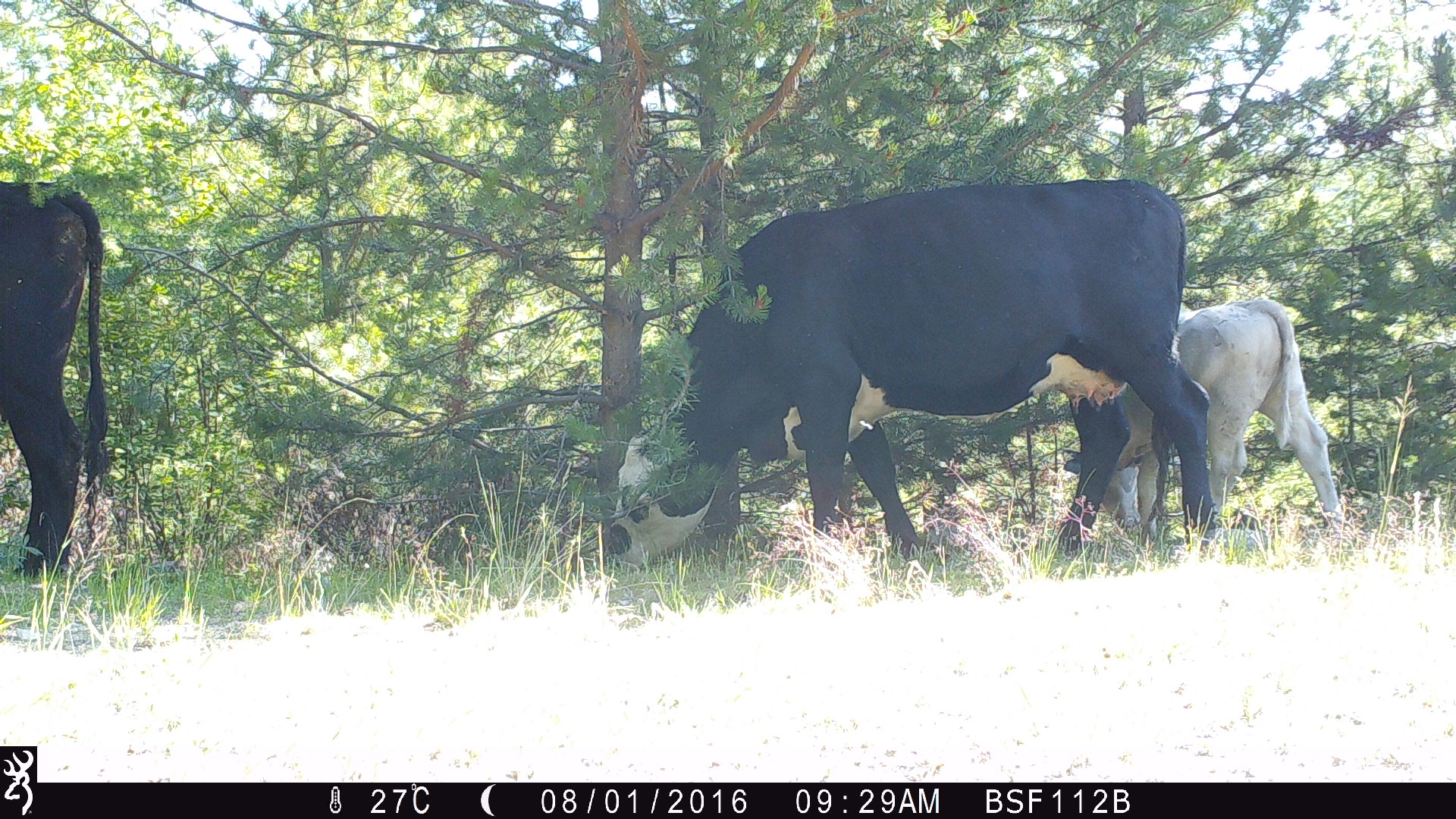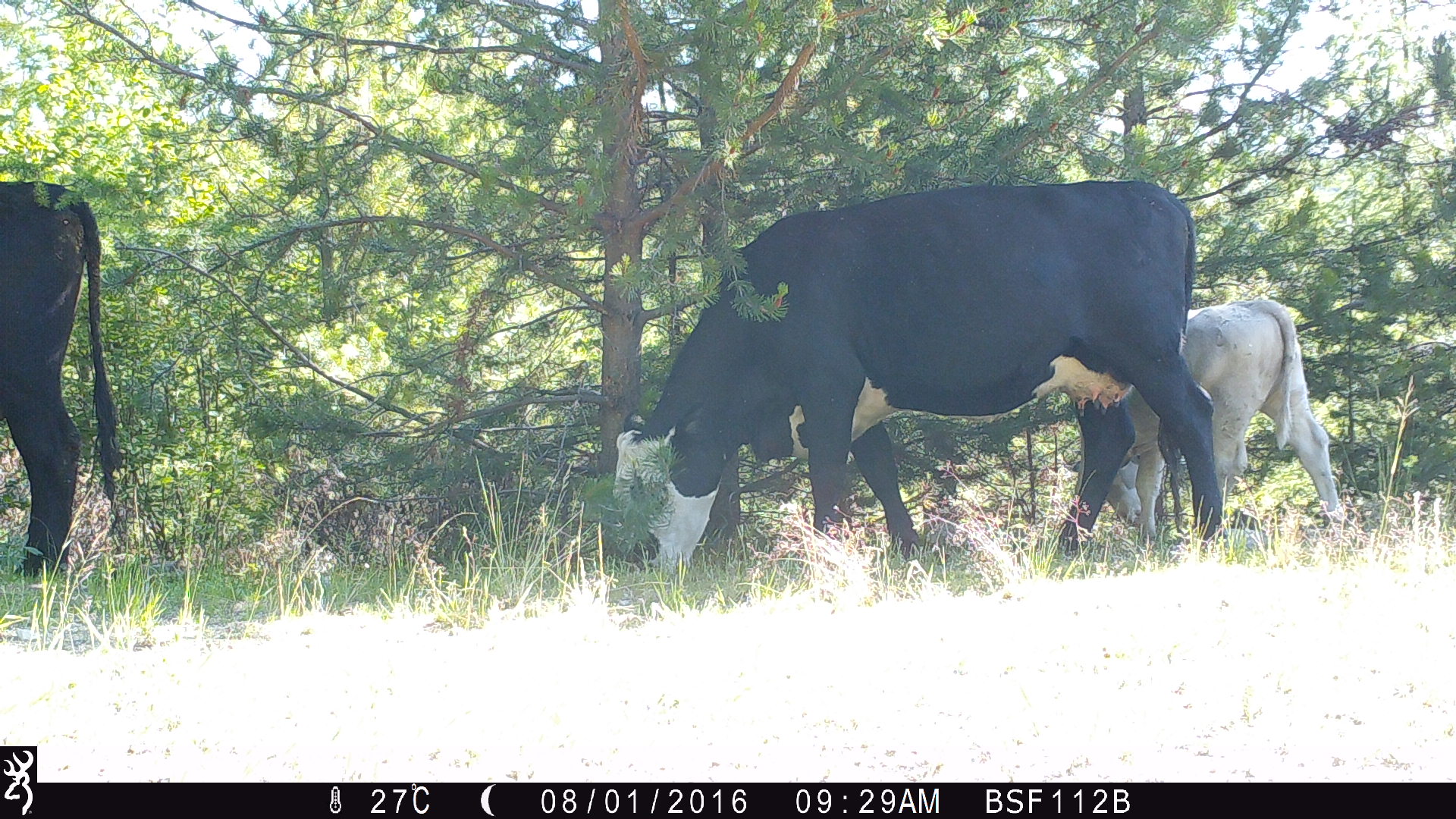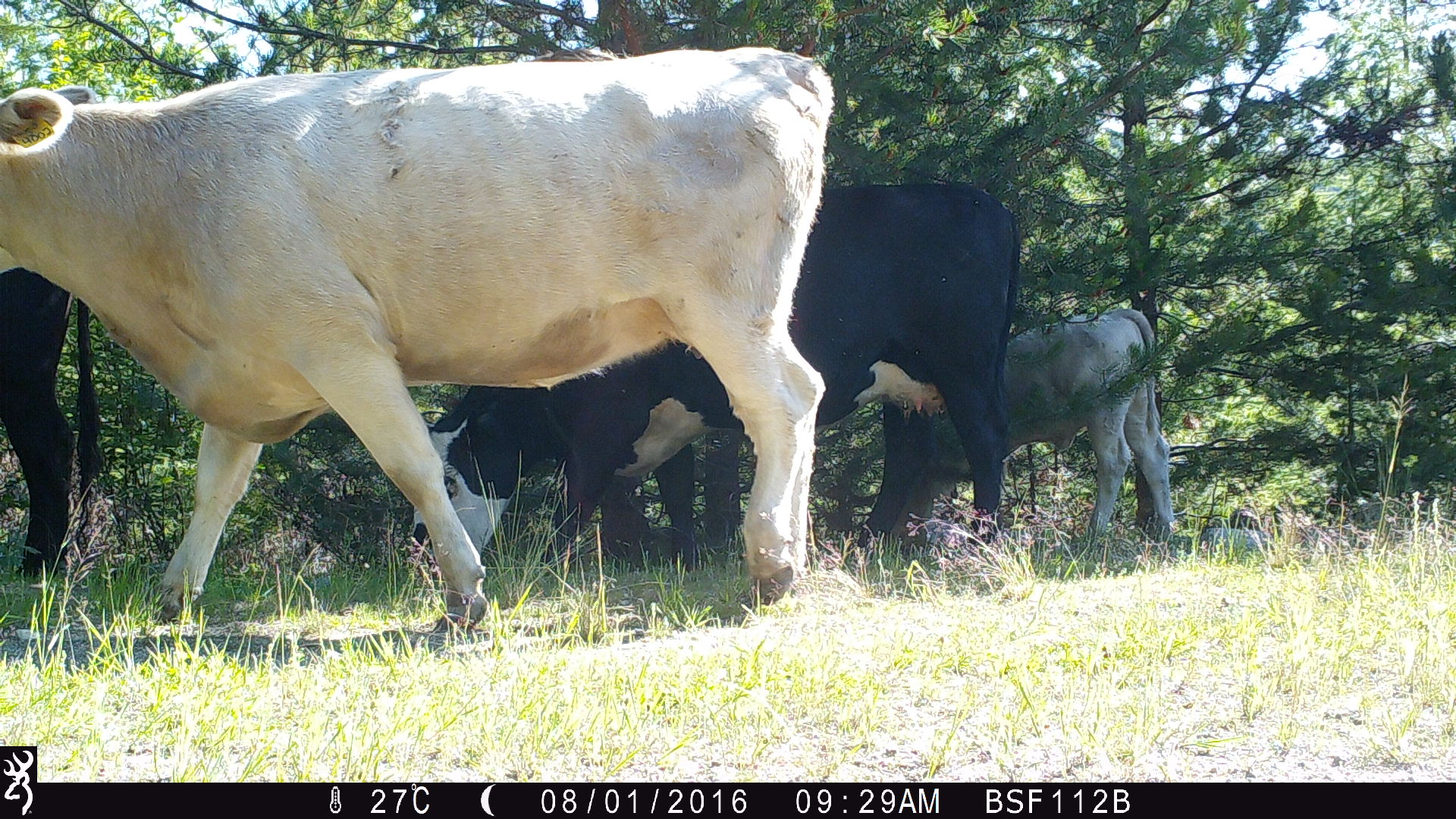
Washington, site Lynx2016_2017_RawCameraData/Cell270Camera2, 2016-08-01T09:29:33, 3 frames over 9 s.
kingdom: Animalia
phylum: Chordata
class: Mammalia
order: Artiodactyla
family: Bovidae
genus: Bos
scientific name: Bos taurus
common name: domestic cattle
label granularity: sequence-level